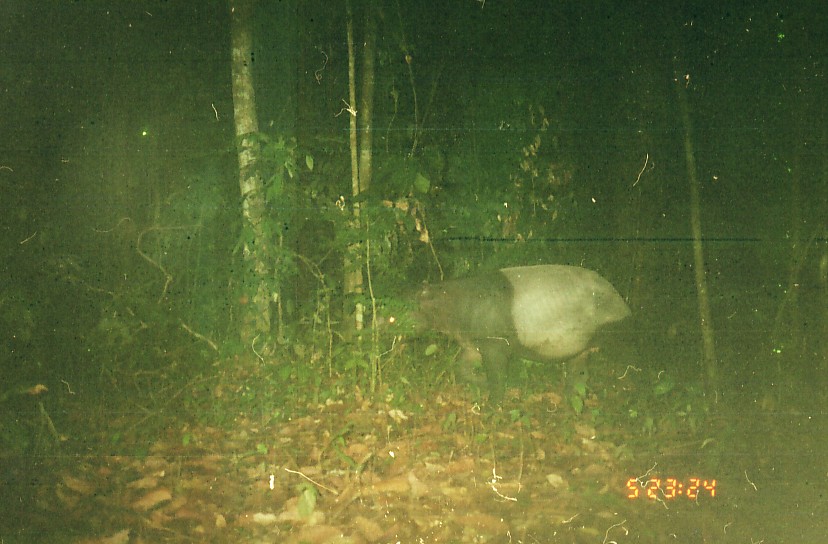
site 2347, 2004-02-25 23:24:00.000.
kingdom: Animalia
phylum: Chordata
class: Mammalia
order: Perissodactyla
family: Tapiridae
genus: Tapirus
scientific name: Tapirus indicus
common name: malayan tapir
Tapirus indicus (malayan tapir), count 1.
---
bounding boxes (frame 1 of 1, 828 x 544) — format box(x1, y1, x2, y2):
tapirus indicus: box(365, 264, 635, 421)